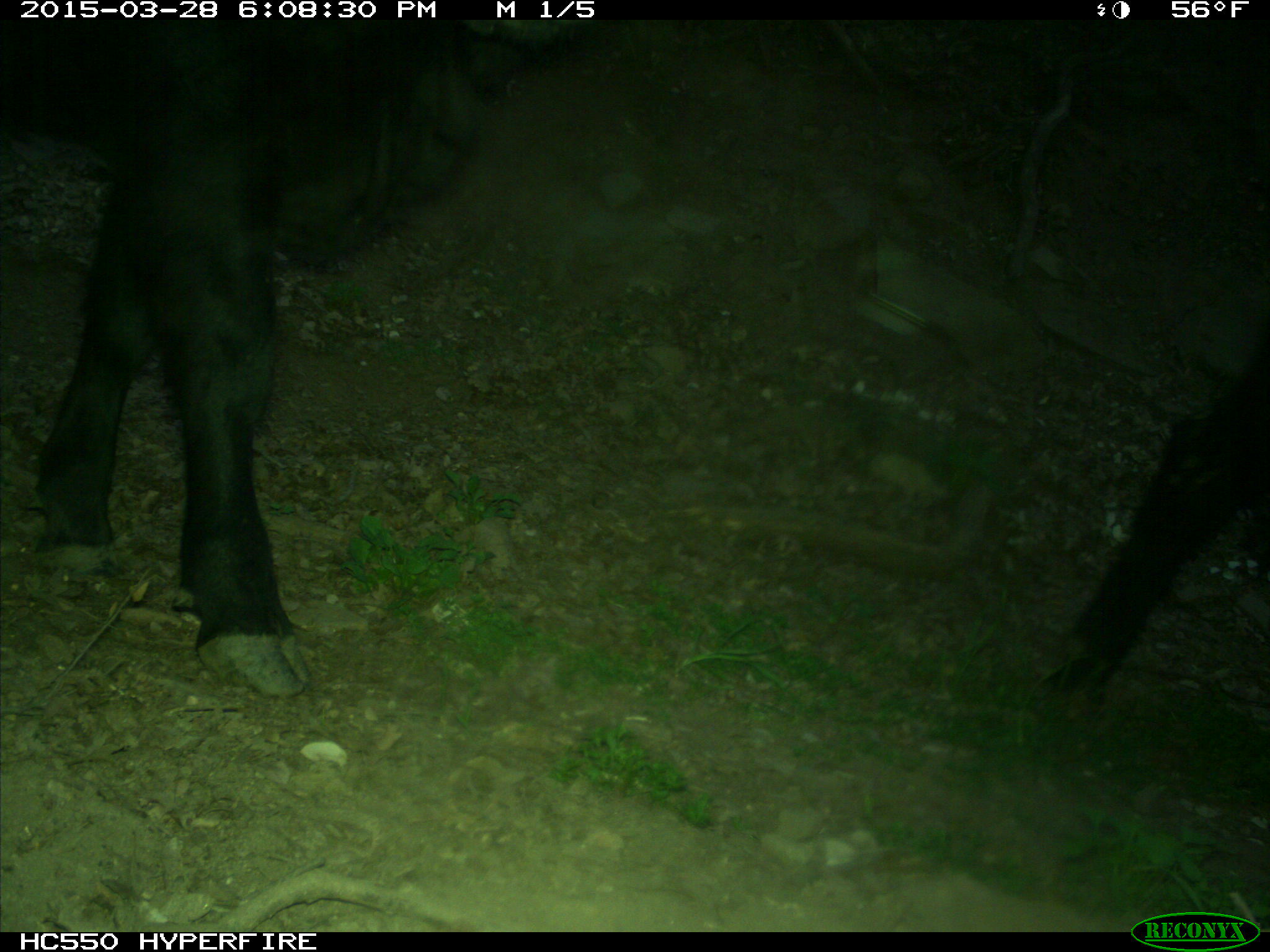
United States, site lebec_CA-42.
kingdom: Animalia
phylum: Chordata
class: Mammalia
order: Artiodactyla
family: Bovidae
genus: Bos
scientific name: Bos taurus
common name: domestic cow